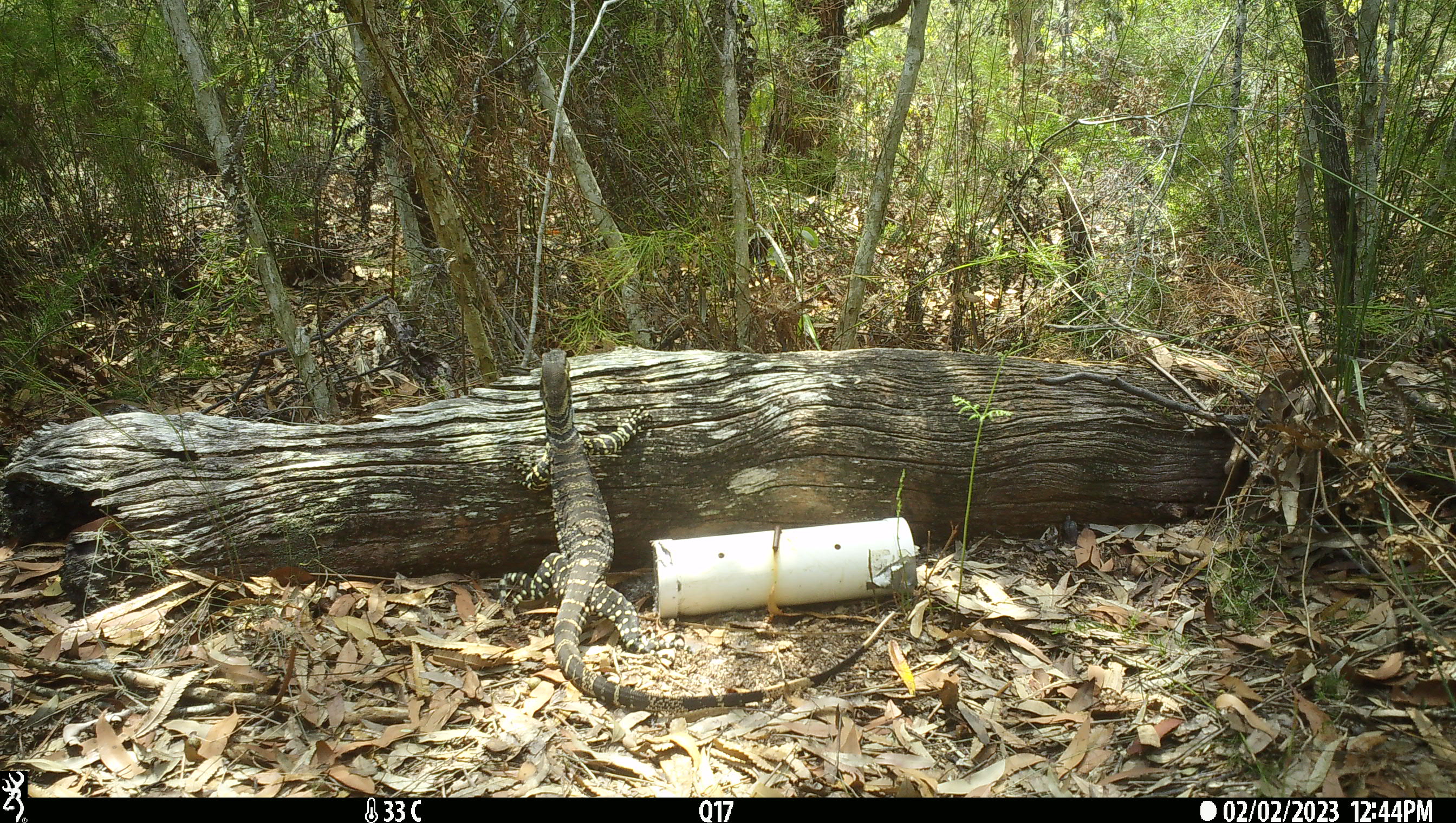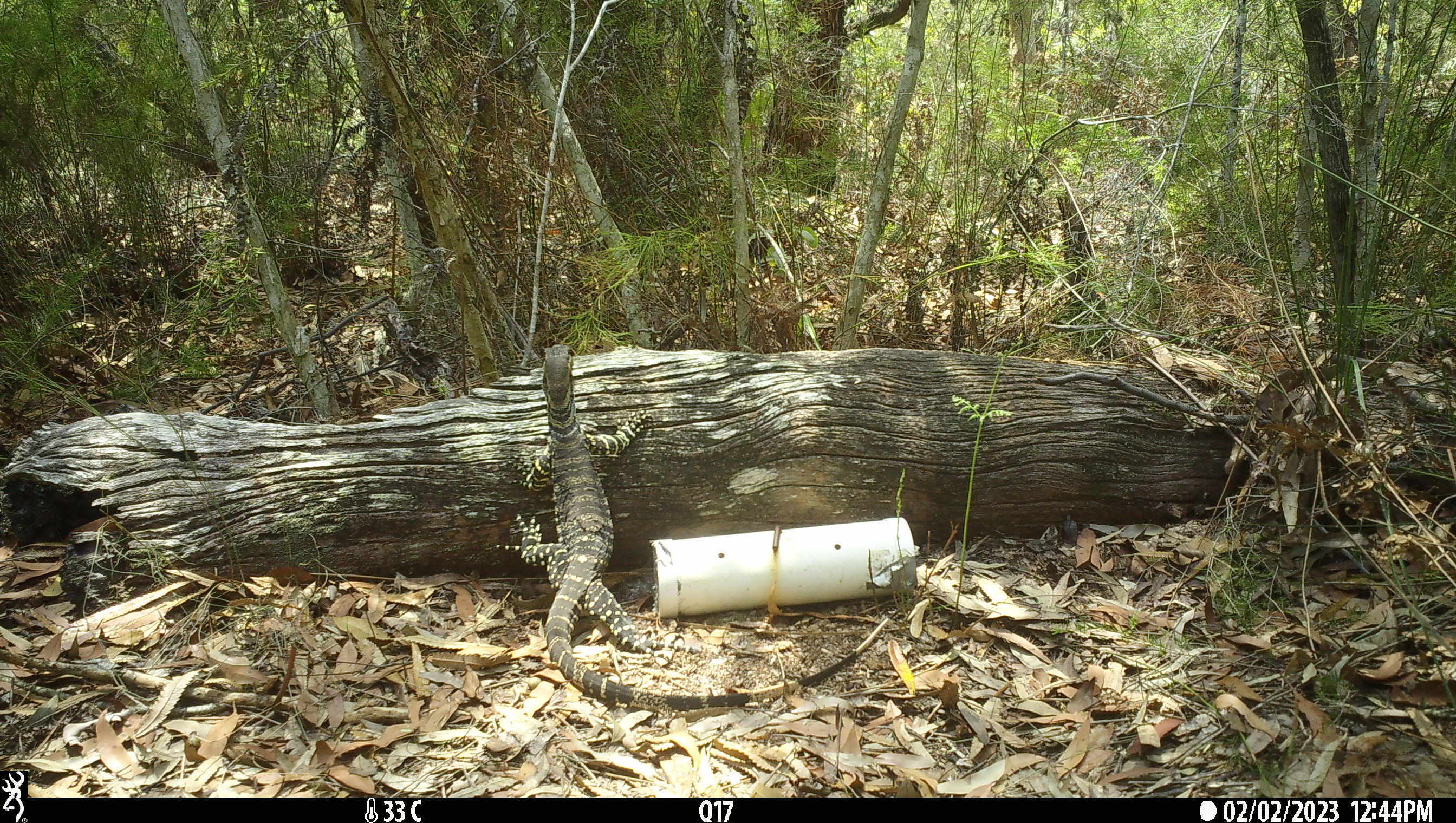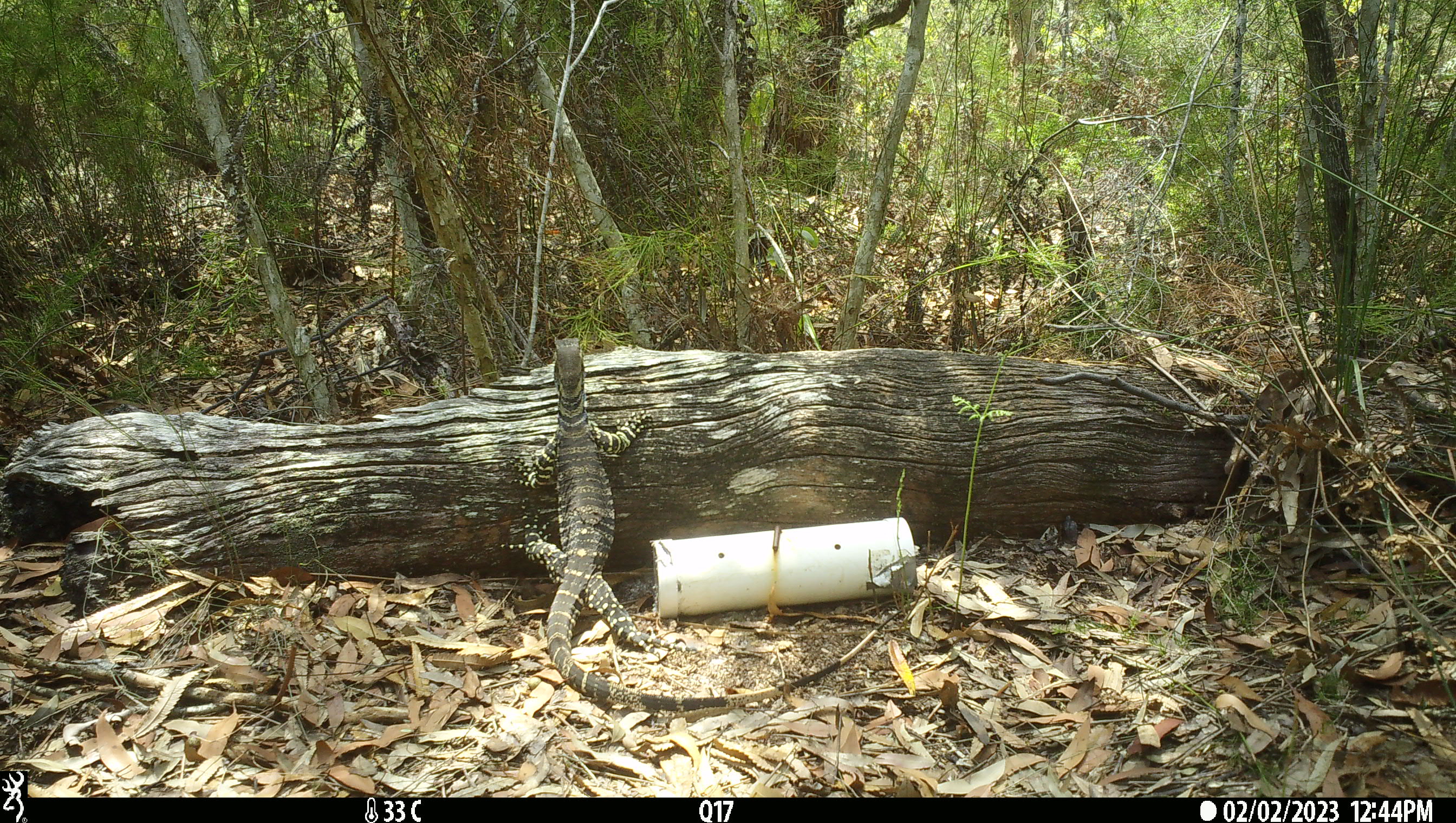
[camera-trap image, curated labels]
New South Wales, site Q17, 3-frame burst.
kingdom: Animalia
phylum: Chordata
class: Reptilia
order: Squamata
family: Varanidae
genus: Varanus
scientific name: Varanus varius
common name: lace monitor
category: goanna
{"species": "goanna (lace monitor) (Varanus varius)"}